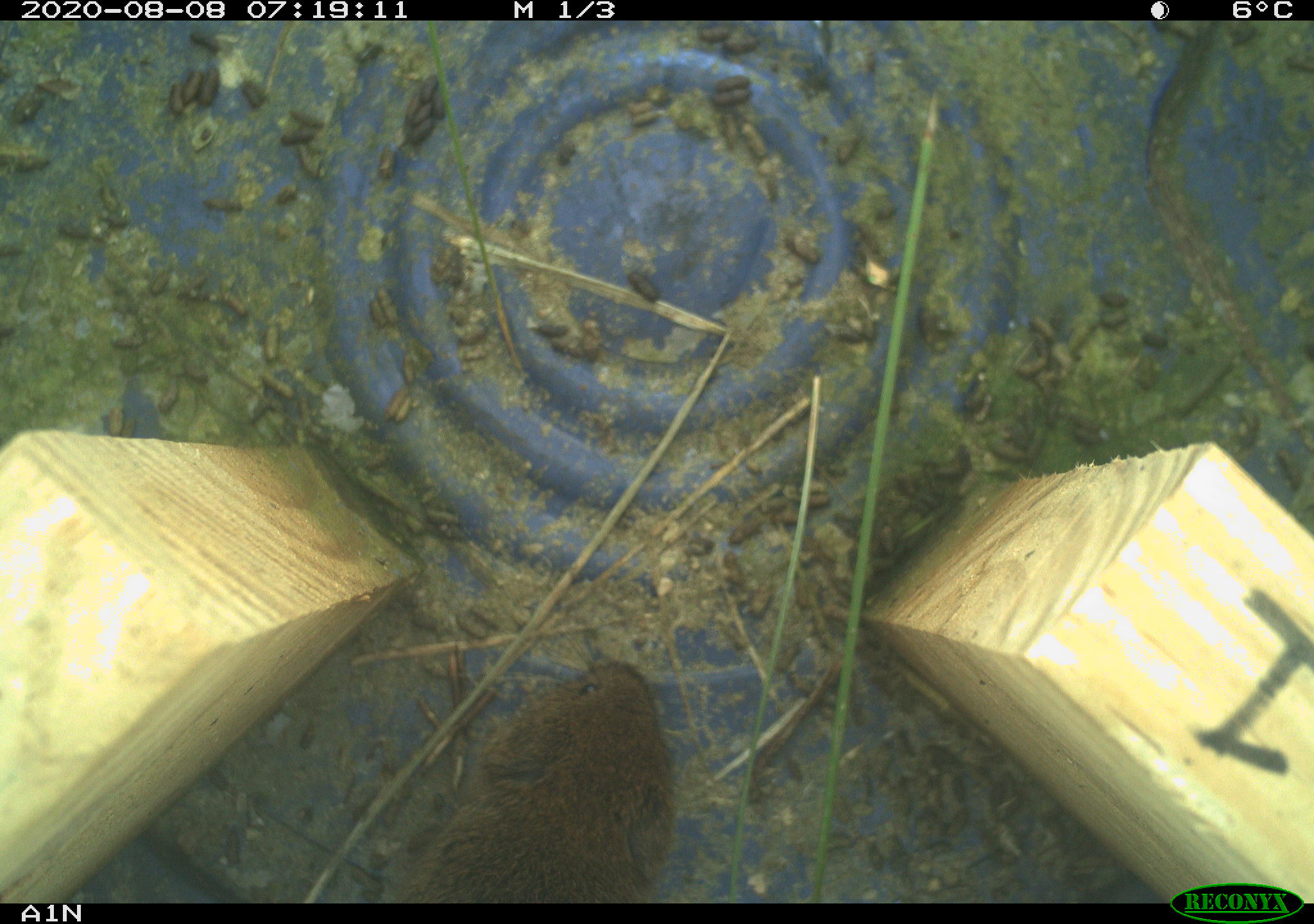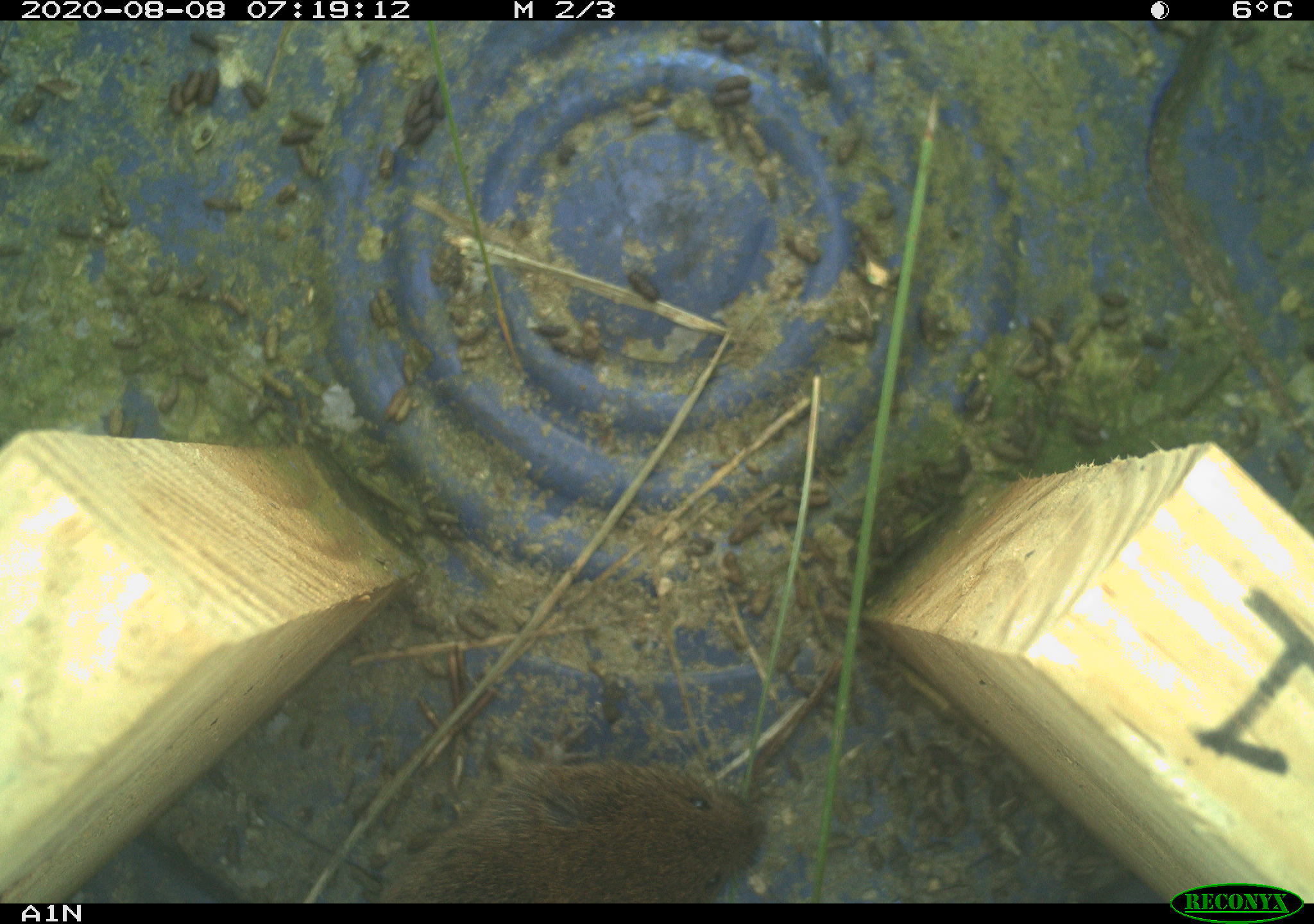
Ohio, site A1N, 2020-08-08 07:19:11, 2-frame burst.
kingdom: Animalia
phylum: Chordata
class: Mammalia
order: Rodentia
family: Cricetidae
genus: Microtus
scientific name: Microtus pennsylvanicus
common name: meadow vole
Meadow vole (Microtus pennsylvanicus).